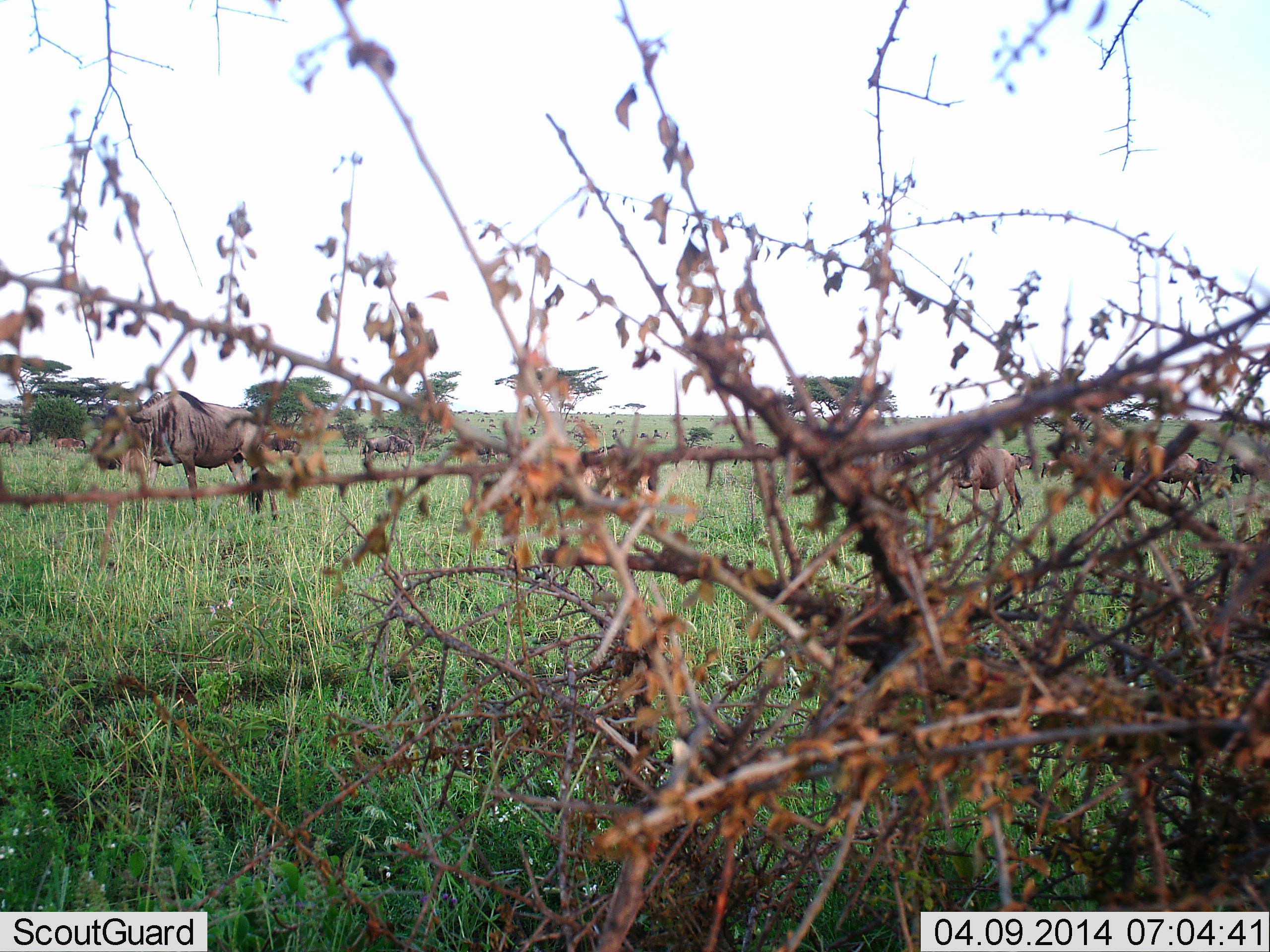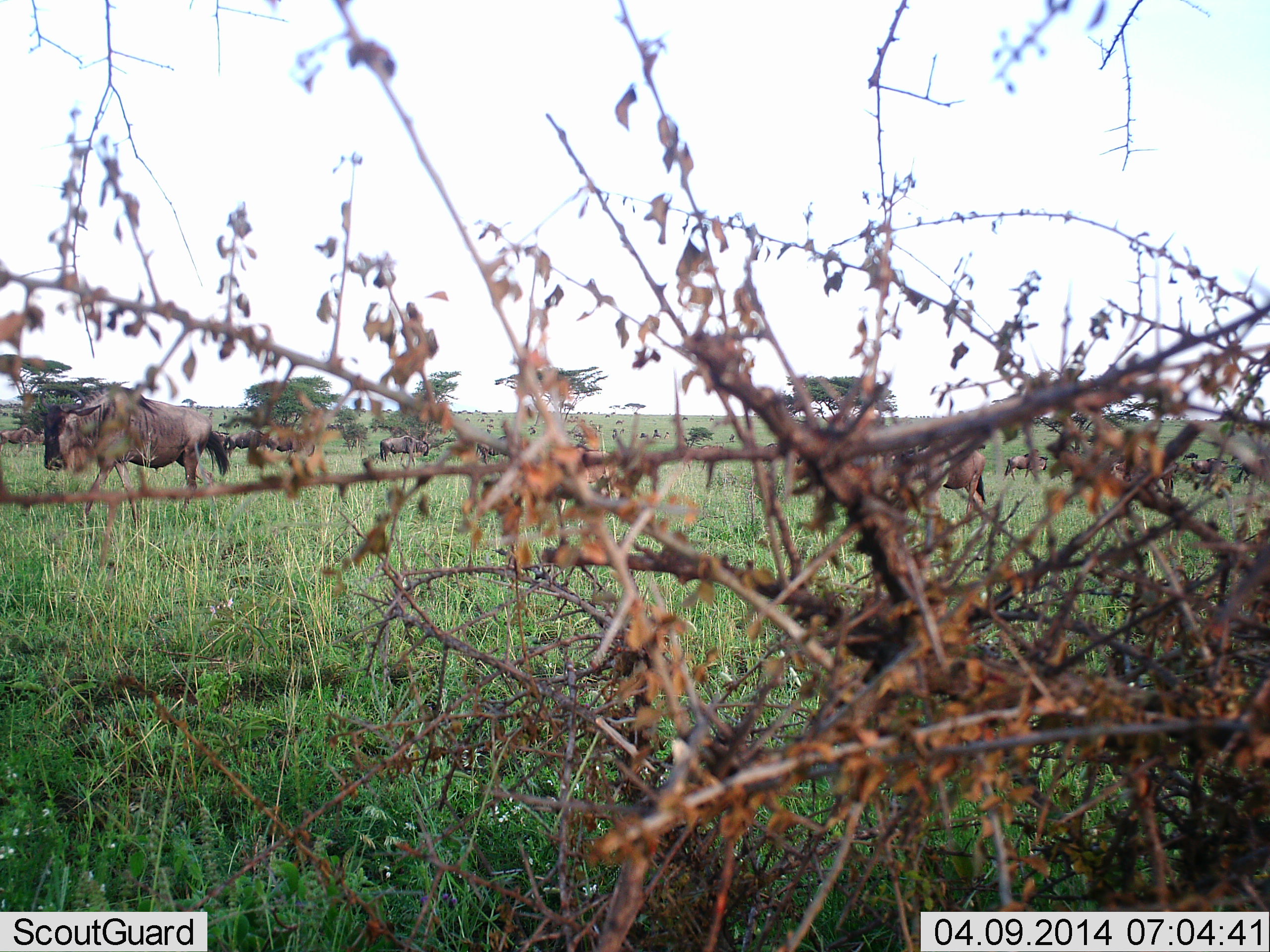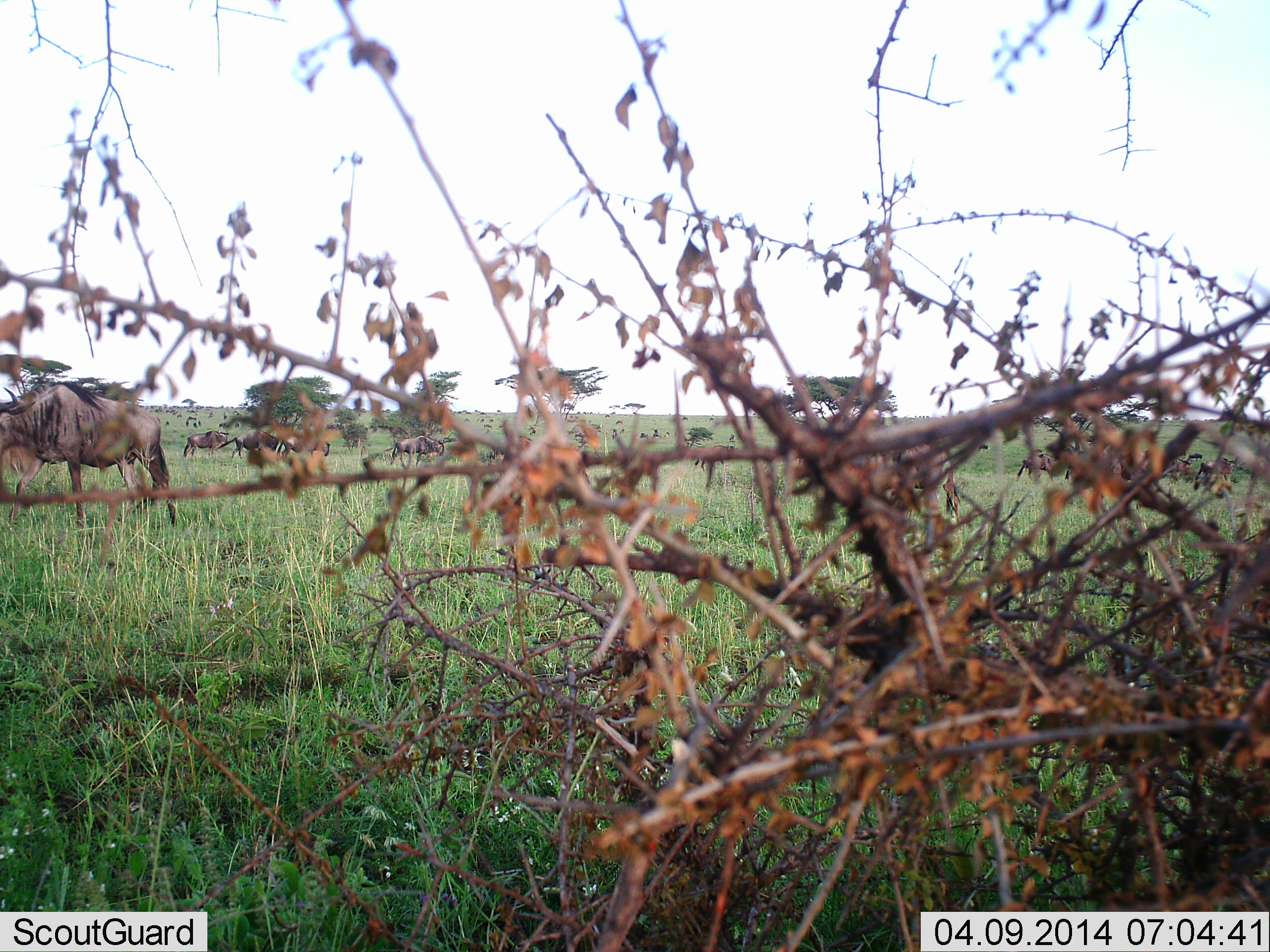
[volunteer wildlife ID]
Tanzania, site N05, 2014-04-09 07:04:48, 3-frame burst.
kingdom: Animalia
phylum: Chordata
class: Mammalia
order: Artiodactyla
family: Bovidae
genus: Connochaetes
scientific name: Connochaetes taurinus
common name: blue wildebeest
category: wildebeest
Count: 11-50.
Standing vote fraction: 38%.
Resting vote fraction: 5%.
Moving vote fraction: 78%.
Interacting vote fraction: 3%.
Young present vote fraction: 0%.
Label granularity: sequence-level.